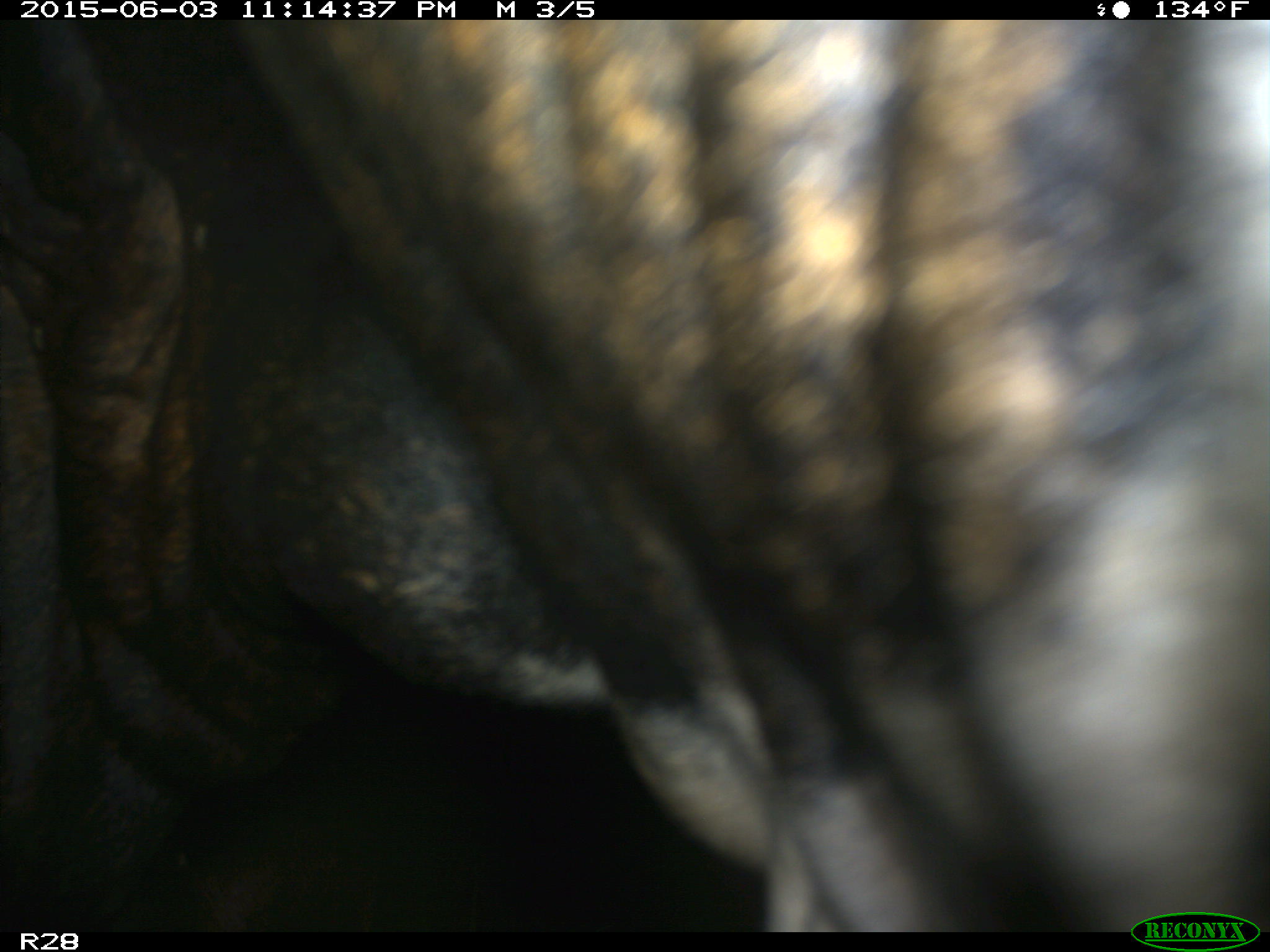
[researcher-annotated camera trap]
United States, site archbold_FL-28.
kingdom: Animalia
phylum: Chordata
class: Mammalia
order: Artiodactyla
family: Bovidae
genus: Bos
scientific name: Bos taurus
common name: domestic cow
Bos taurus (domestic cow).